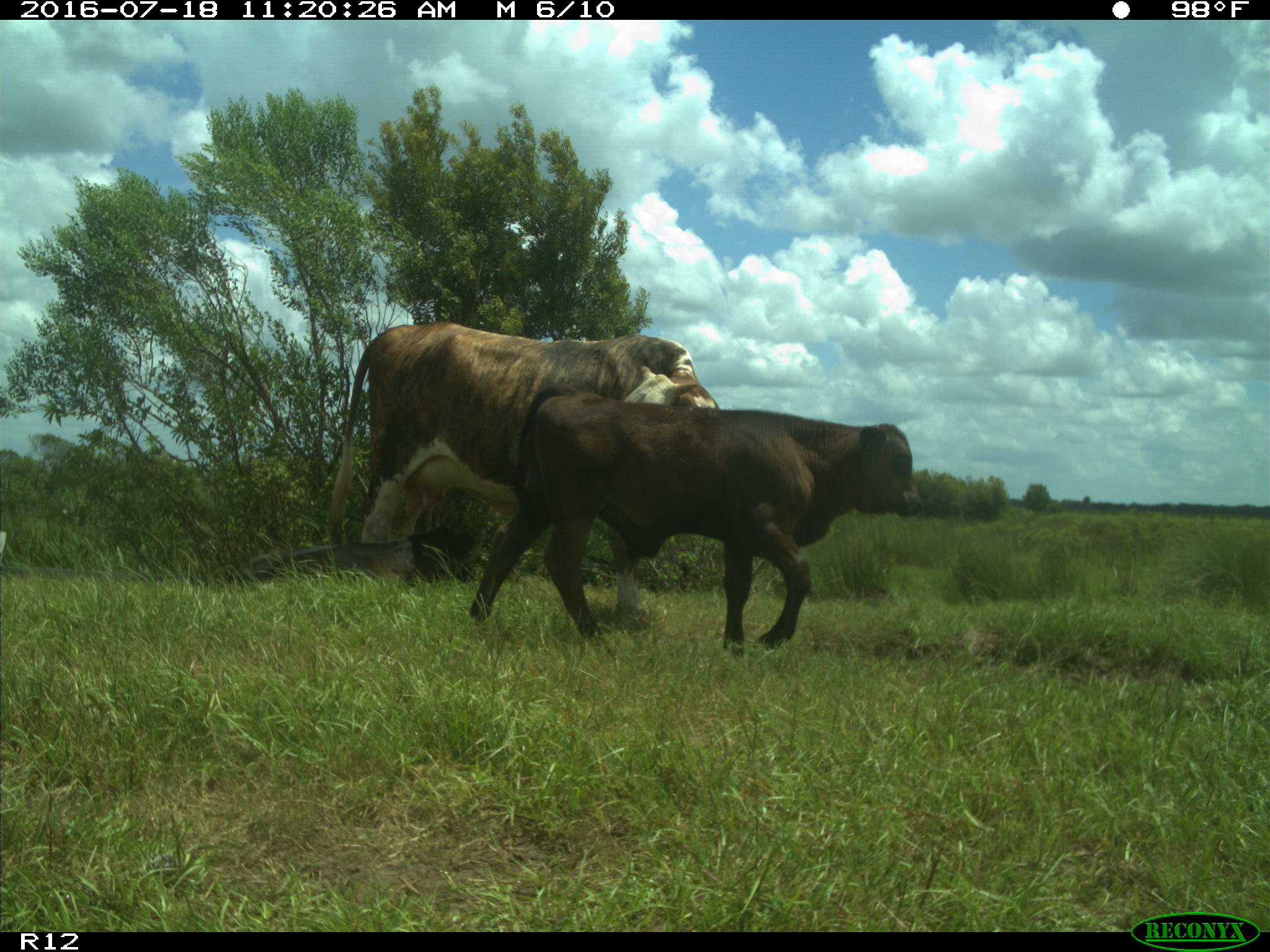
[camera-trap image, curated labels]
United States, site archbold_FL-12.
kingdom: Animalia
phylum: Chordata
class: Mammalia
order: Artiodactyla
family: Bovidae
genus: Bos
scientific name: Bos taurus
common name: domestic cow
Bos taurus (domestic cow).